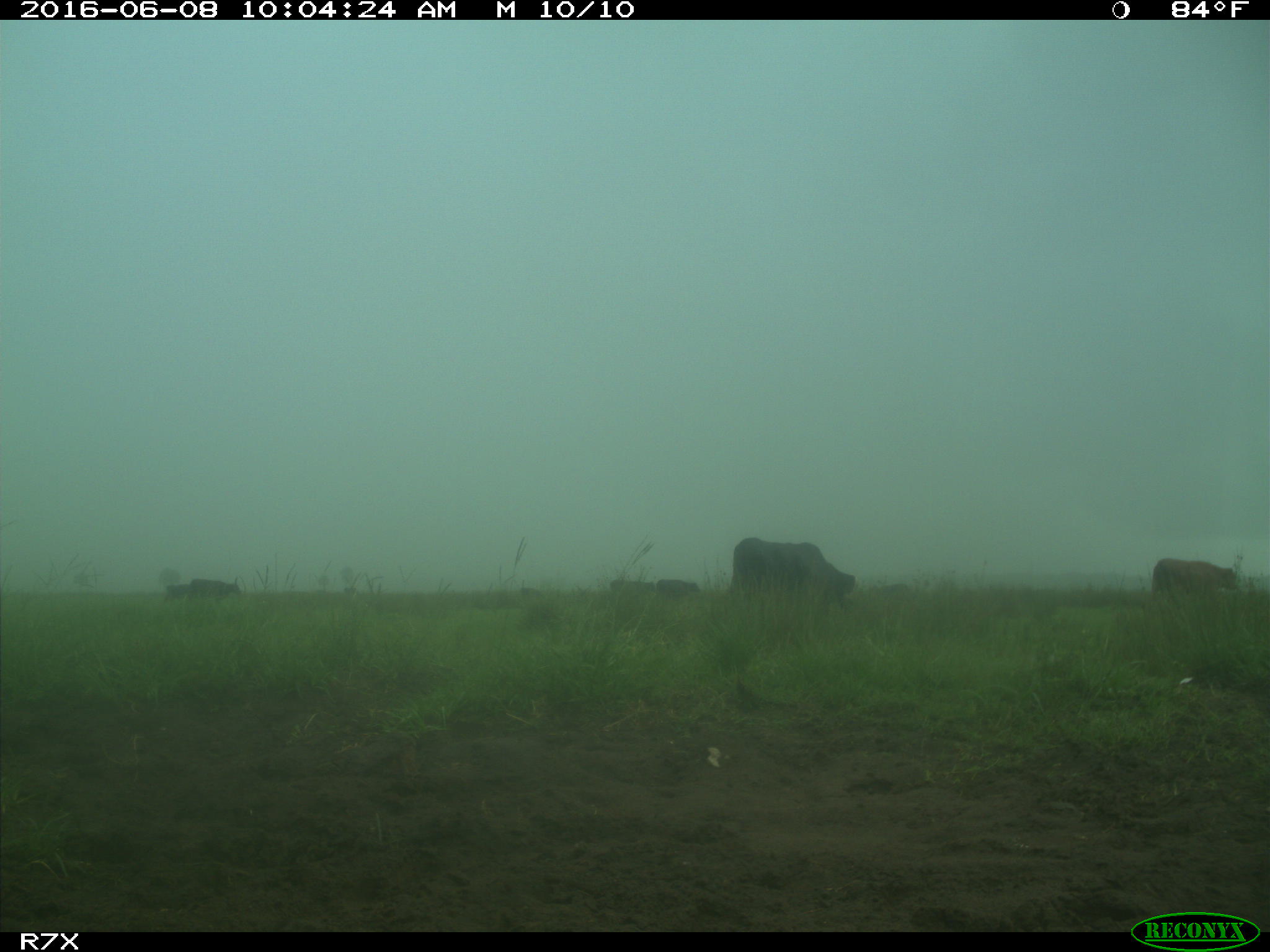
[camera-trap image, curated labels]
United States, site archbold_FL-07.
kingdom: Animalia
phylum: Chordata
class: Mammalia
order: Artiodactyla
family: Bovidae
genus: Bos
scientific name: Bos taurus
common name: domestic cow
Bos taurus (domestic cow).